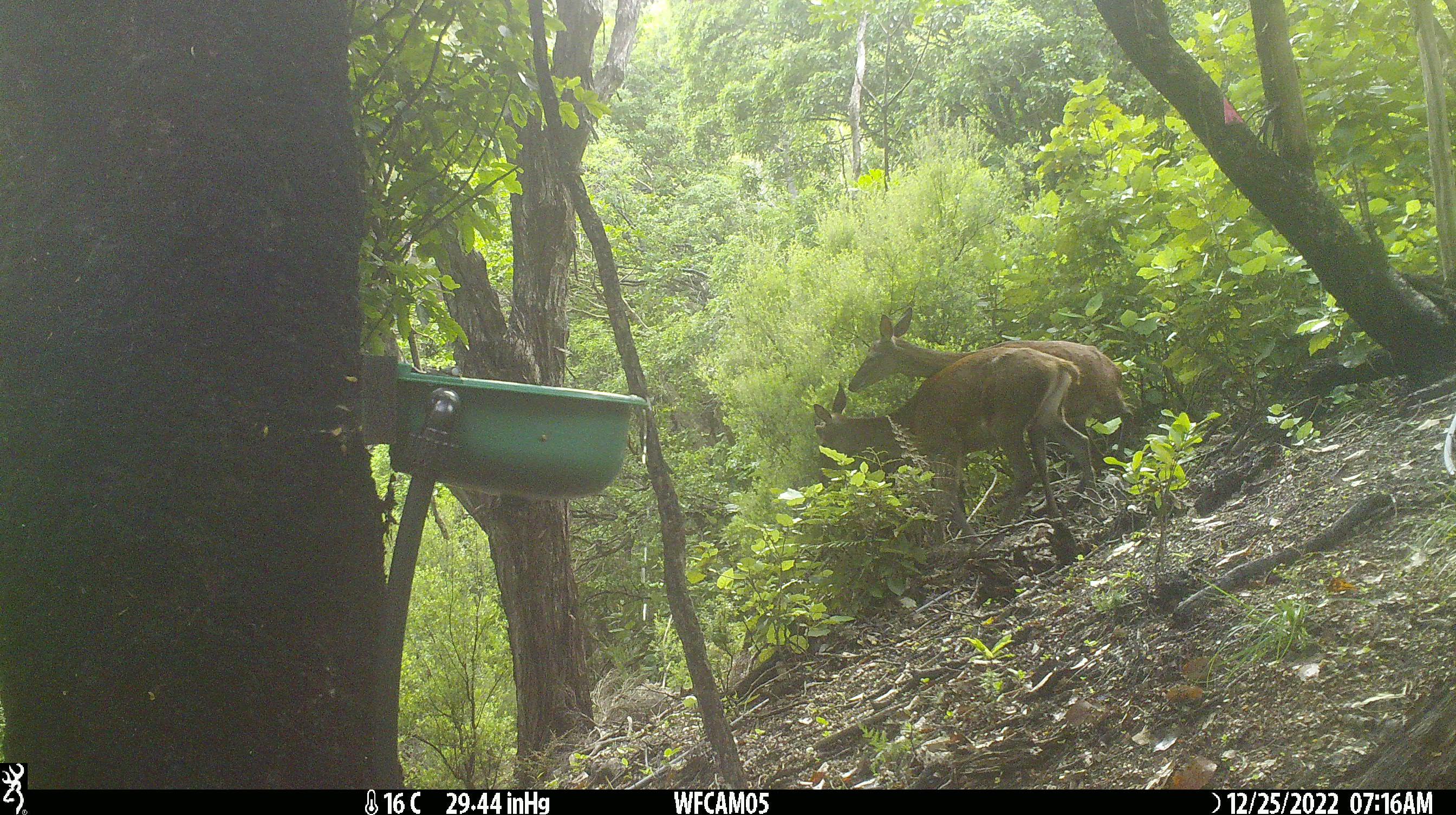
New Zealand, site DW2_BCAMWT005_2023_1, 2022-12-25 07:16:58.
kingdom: Animalia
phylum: Chordata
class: Mammalia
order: Artiodactyla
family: Cervidae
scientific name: Cervidae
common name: deer